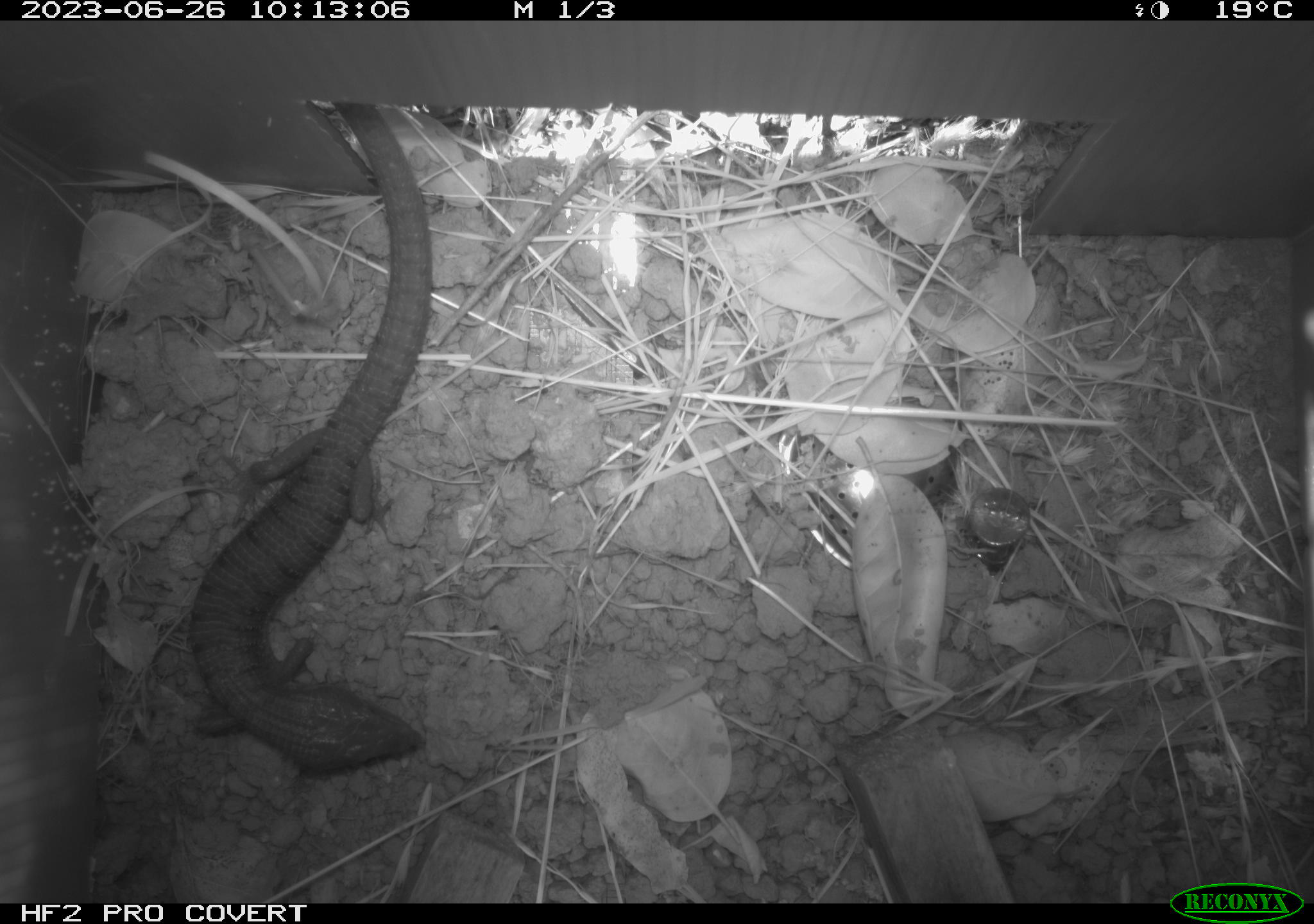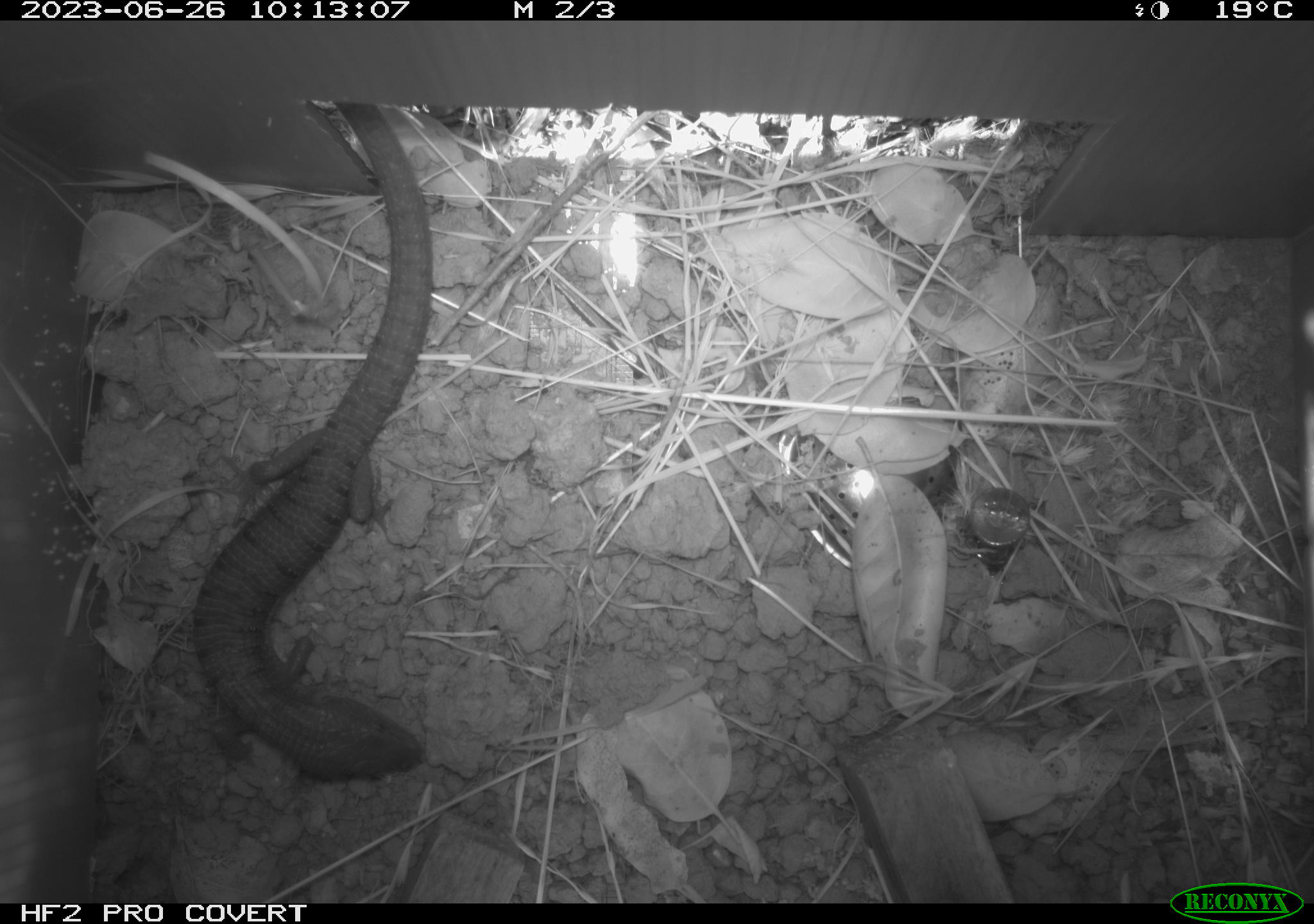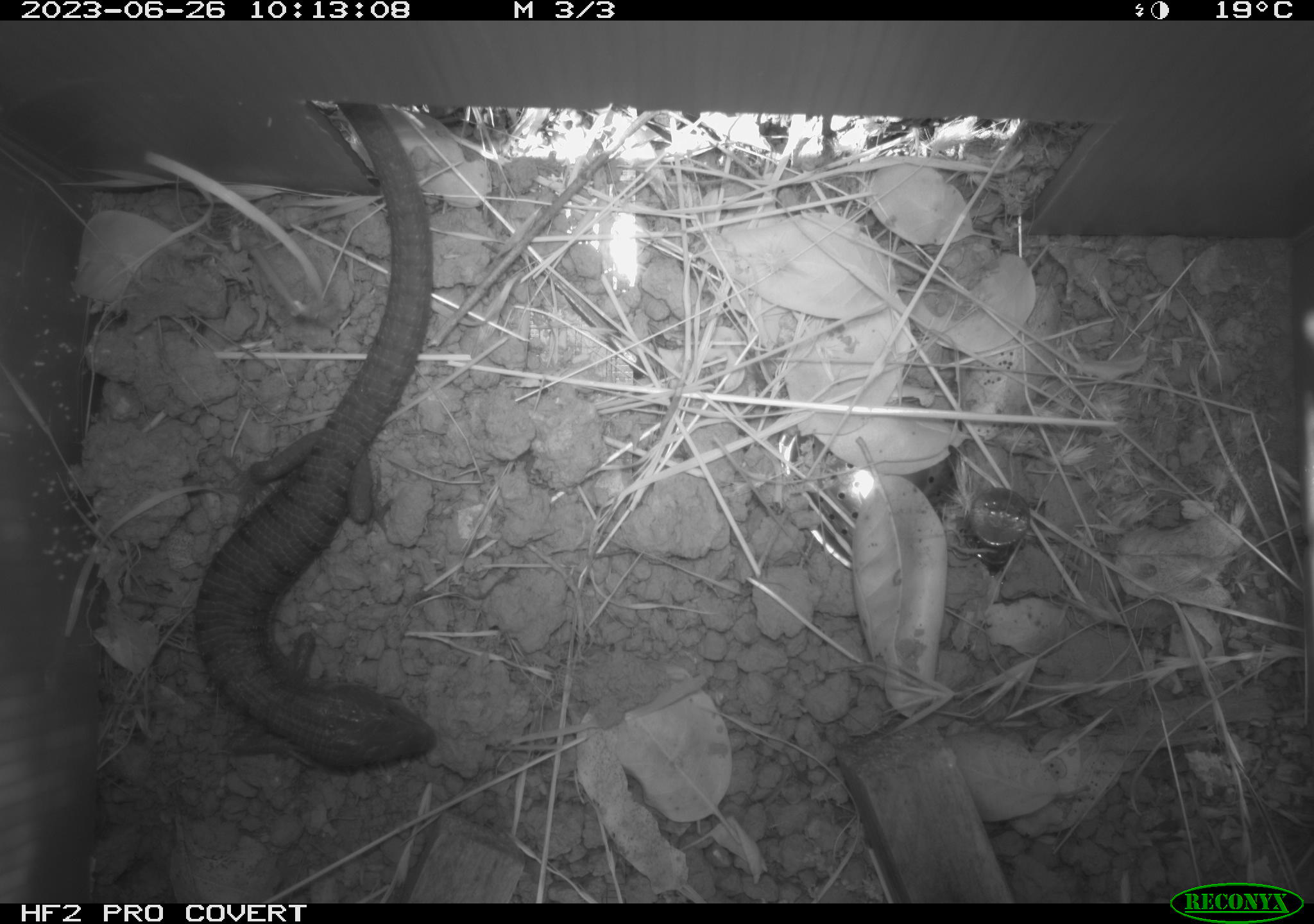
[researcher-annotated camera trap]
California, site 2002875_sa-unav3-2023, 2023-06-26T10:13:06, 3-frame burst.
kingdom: Animalia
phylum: Chordata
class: Reptilia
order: Squamata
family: Anguidae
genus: Elgaria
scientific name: Elgaria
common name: alligator lizards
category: elgaria species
Elgaria species (alligator lizards) (Elgaria).